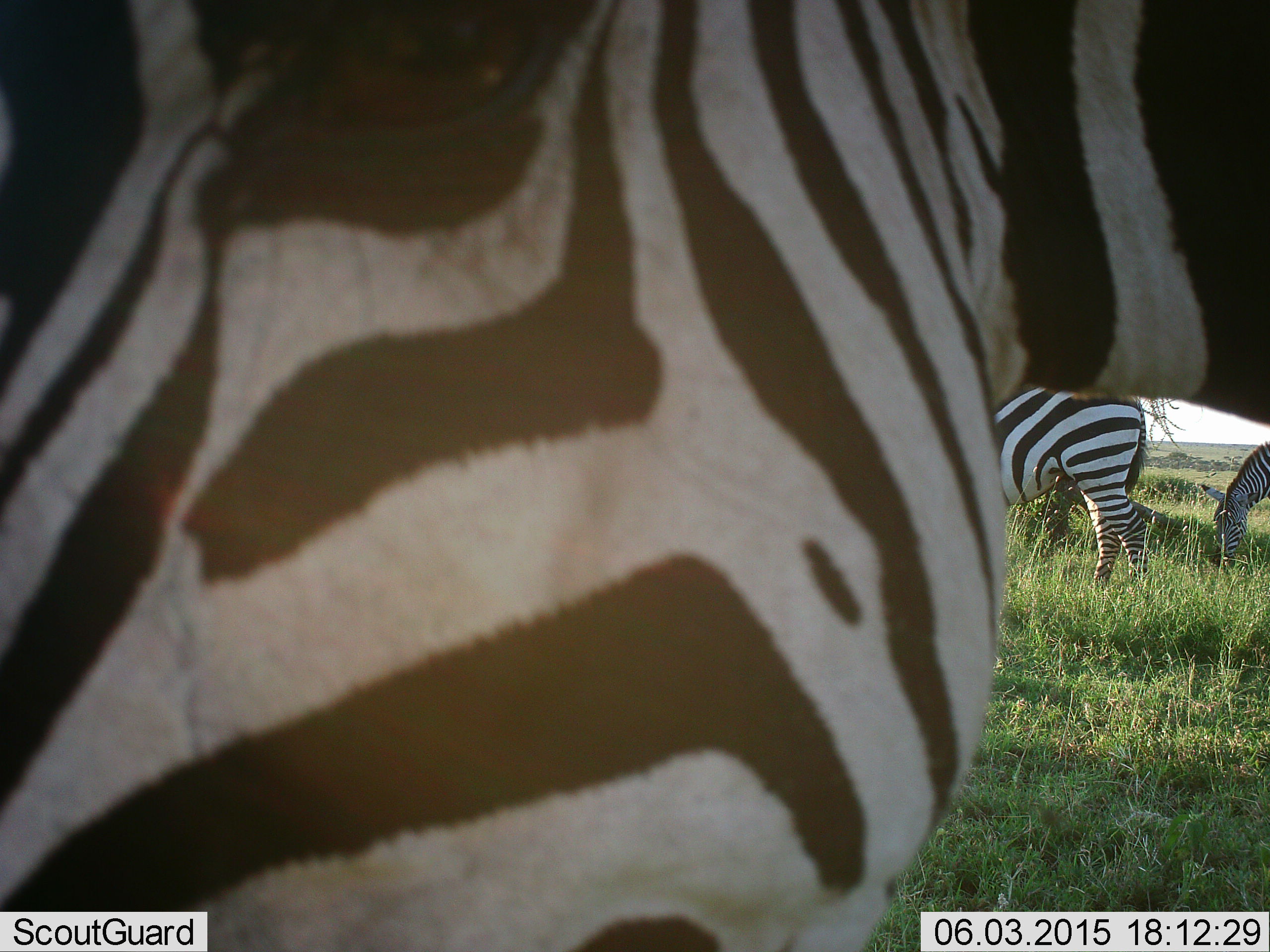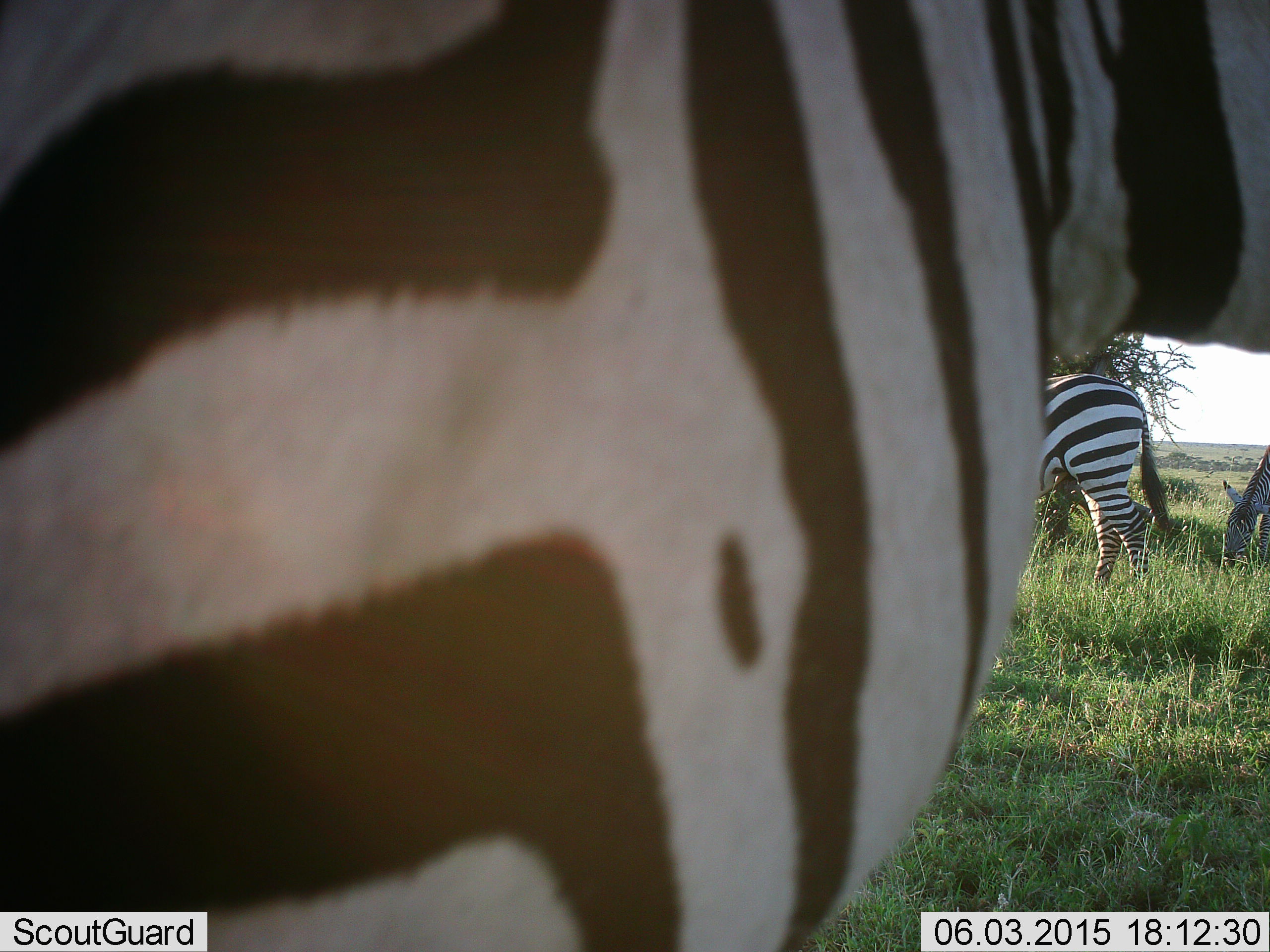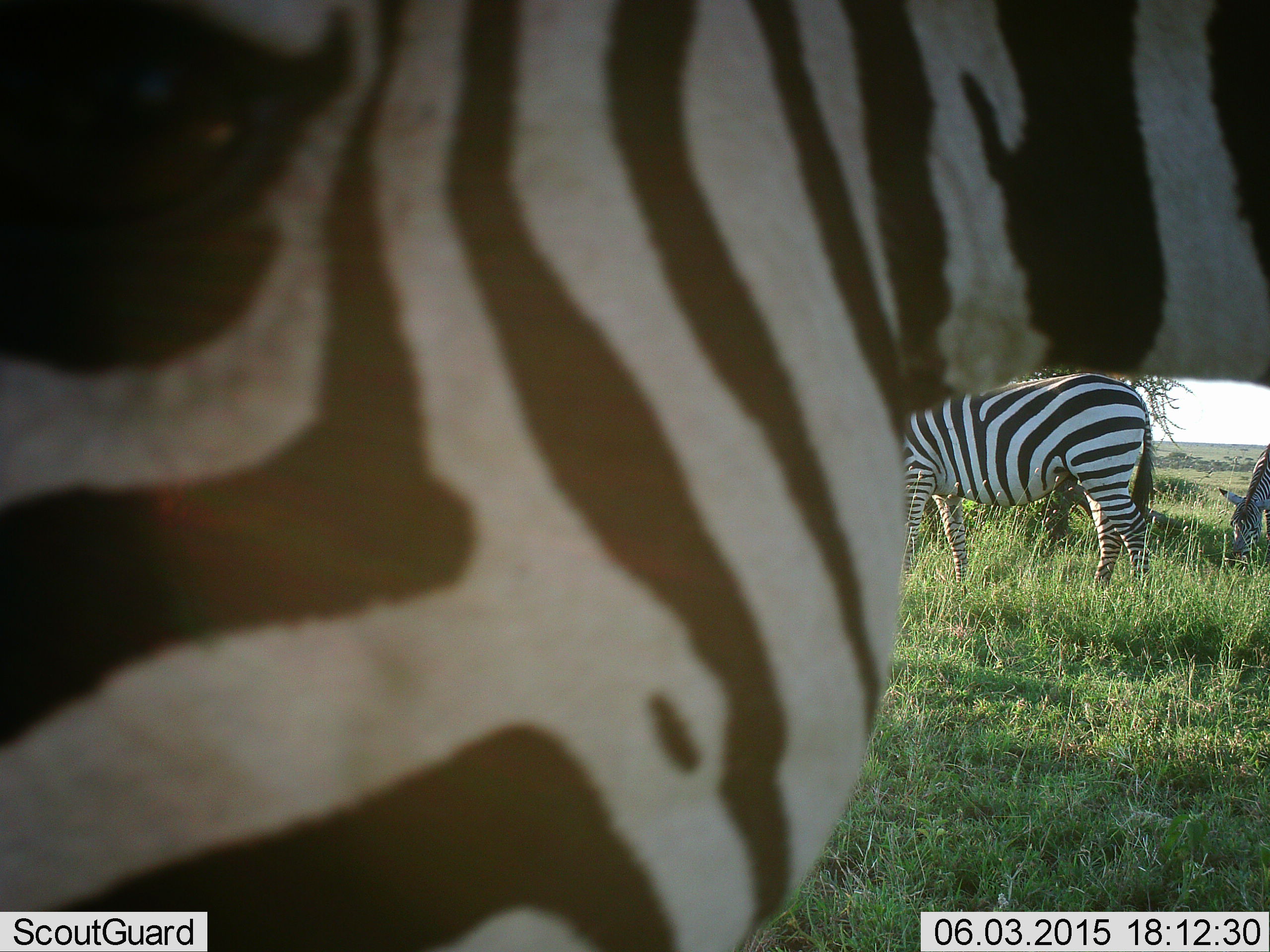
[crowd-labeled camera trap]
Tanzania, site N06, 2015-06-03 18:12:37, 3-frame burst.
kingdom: Animalia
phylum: Chordata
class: Mammalia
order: Perissodactyla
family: Equidae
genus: Equus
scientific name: Equus quagga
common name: plains zebra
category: zebra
Zebra (plains zebra) (Equus quagga), count 3. Behavior (volunteer vote fractions): standing 70%, resting 0%, moving 30%, interacting 0%. Young present (vote fraction): 0%. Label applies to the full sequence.